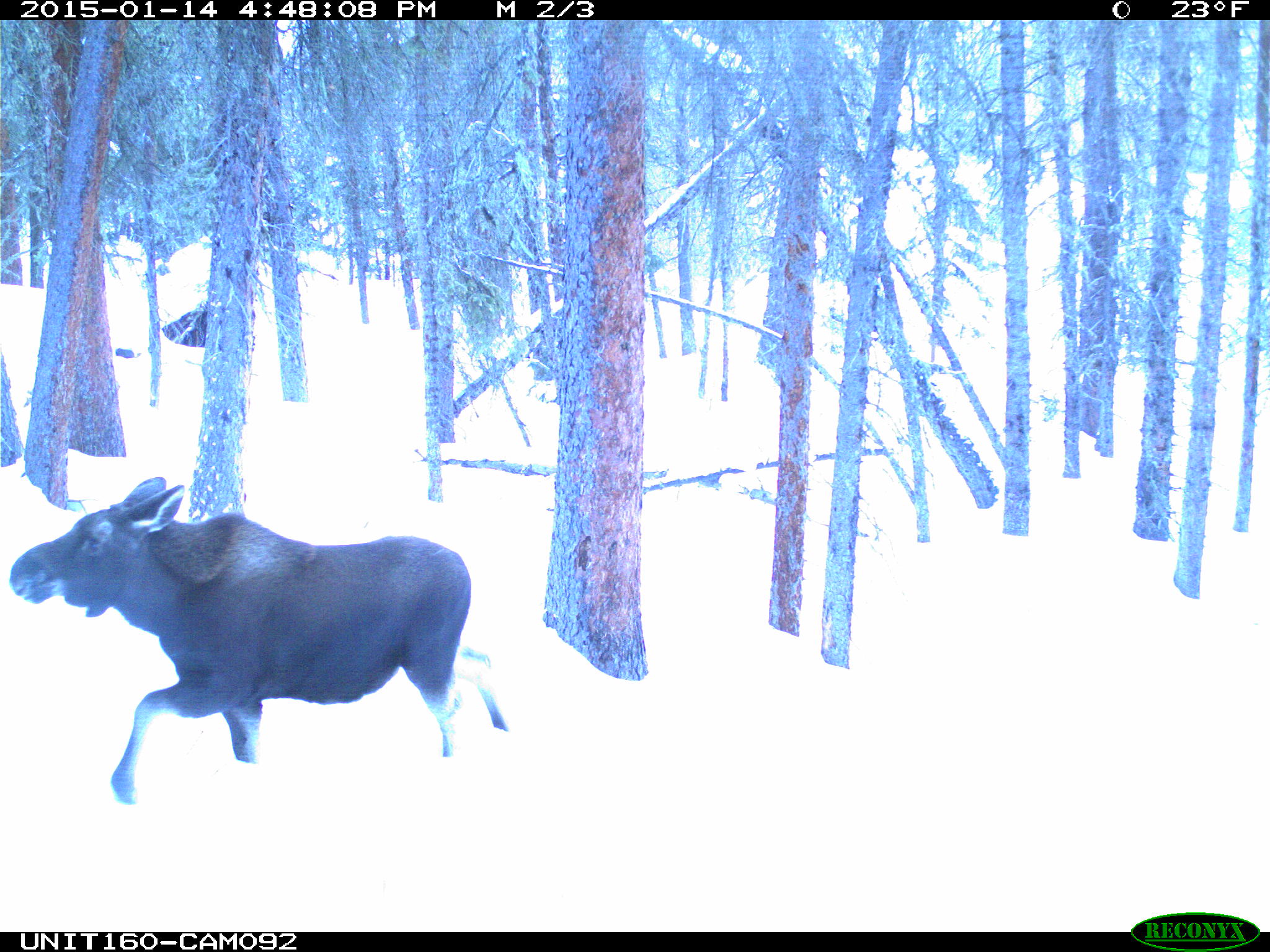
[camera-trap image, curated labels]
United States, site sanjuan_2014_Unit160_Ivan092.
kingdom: Animalia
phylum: Chordata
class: Mammalia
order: Artiodactyla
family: Cervidae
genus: Alces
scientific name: Alces alces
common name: moose